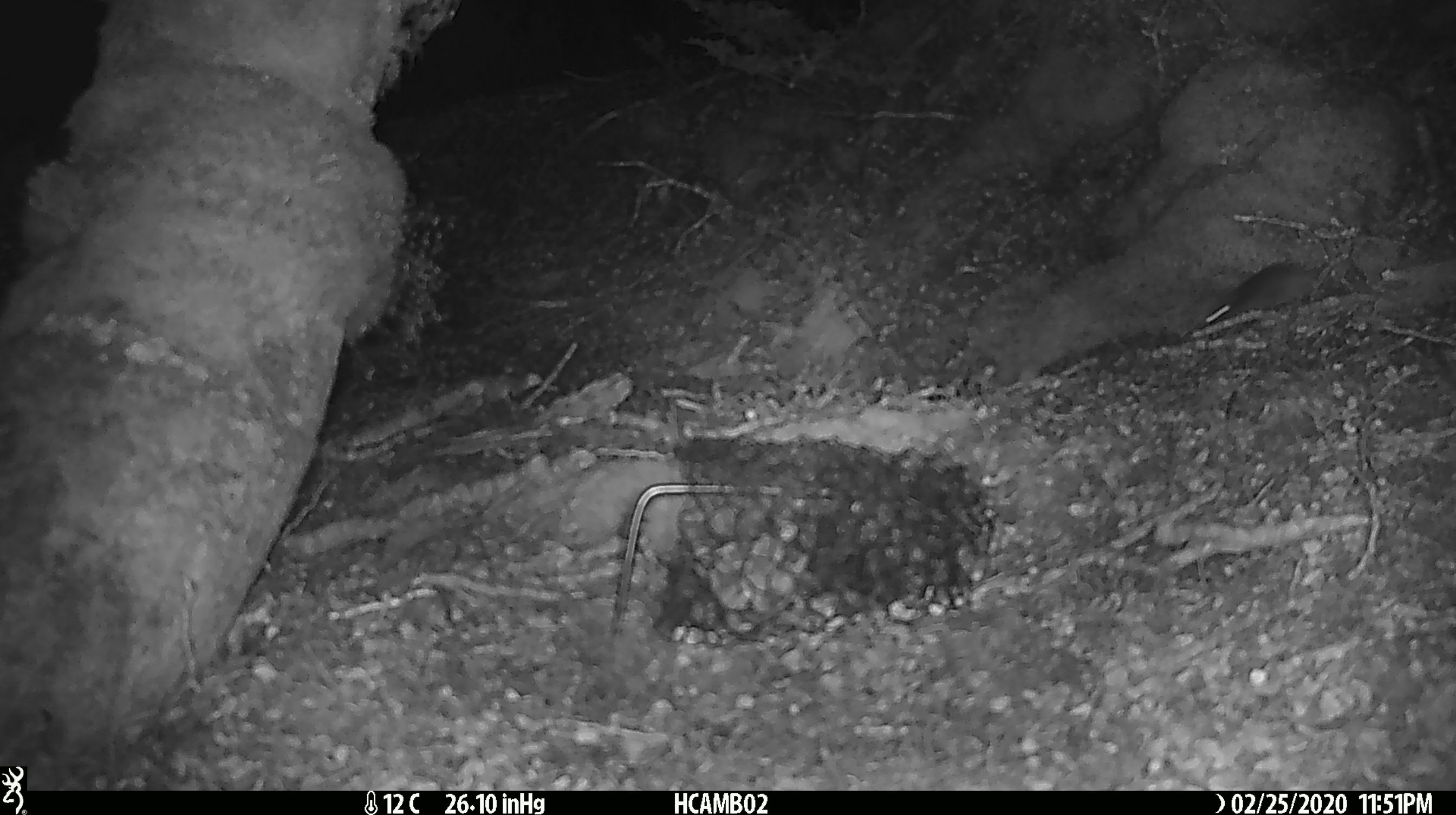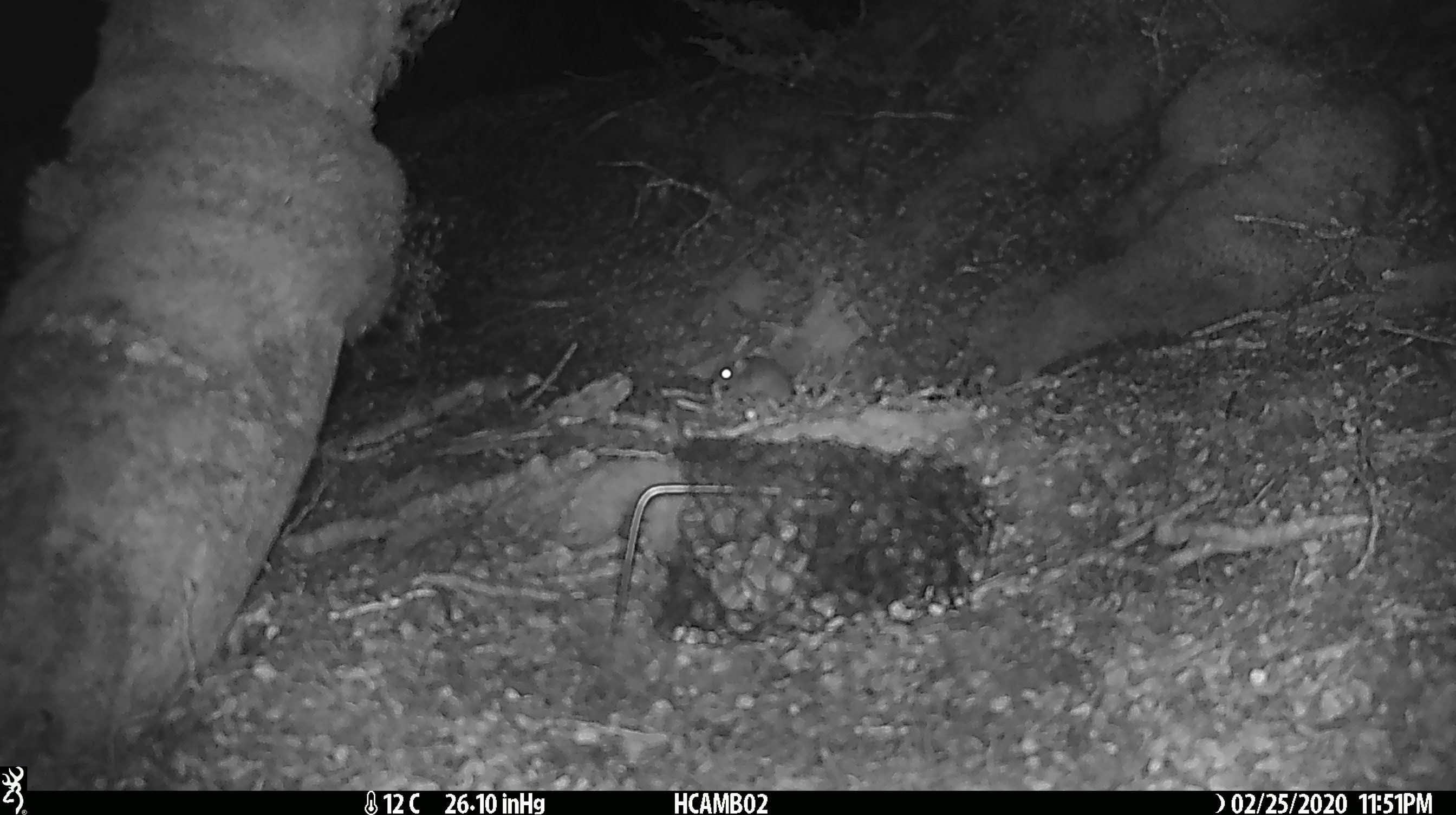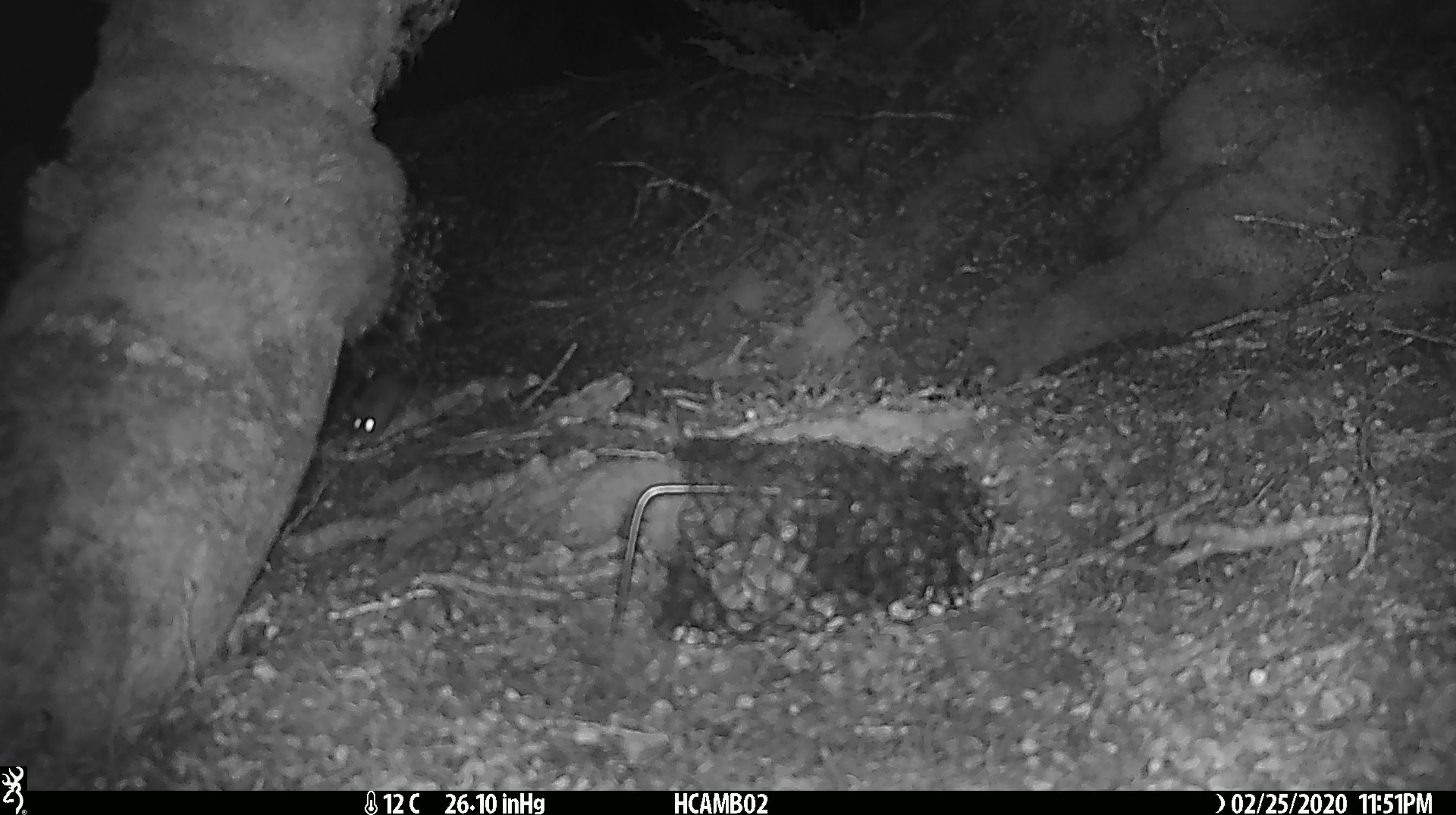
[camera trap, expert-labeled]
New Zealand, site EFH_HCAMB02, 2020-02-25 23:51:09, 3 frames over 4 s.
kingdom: Animalia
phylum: Chordata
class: Mammalia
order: Rodentia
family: Muridae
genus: Mus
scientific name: Mus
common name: mouse